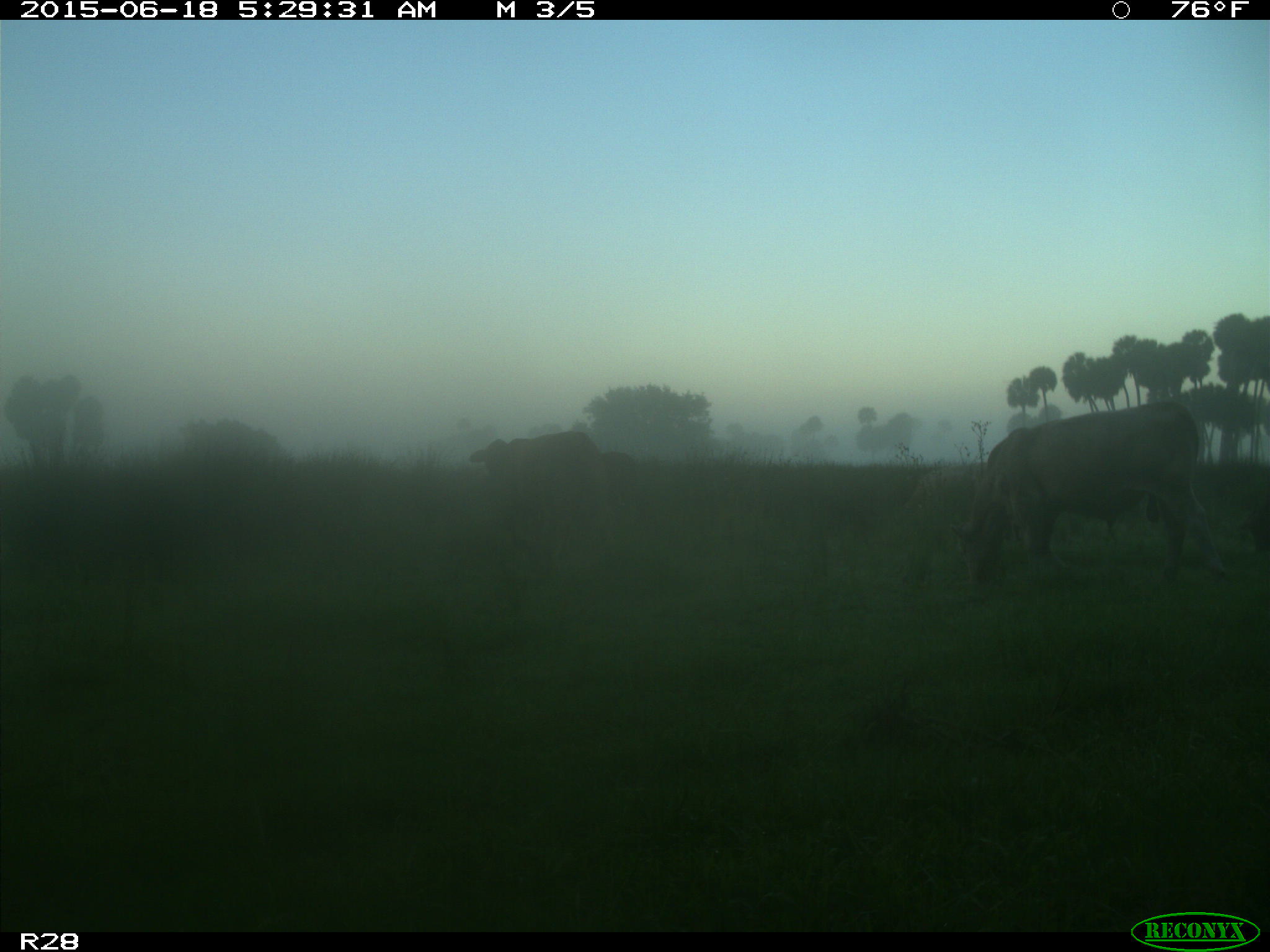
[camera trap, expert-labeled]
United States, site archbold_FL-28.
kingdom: Animalia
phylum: Chordata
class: Mammalia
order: Artiodactyla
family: Bovidae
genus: Bos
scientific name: Bos taurus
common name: domestic cow